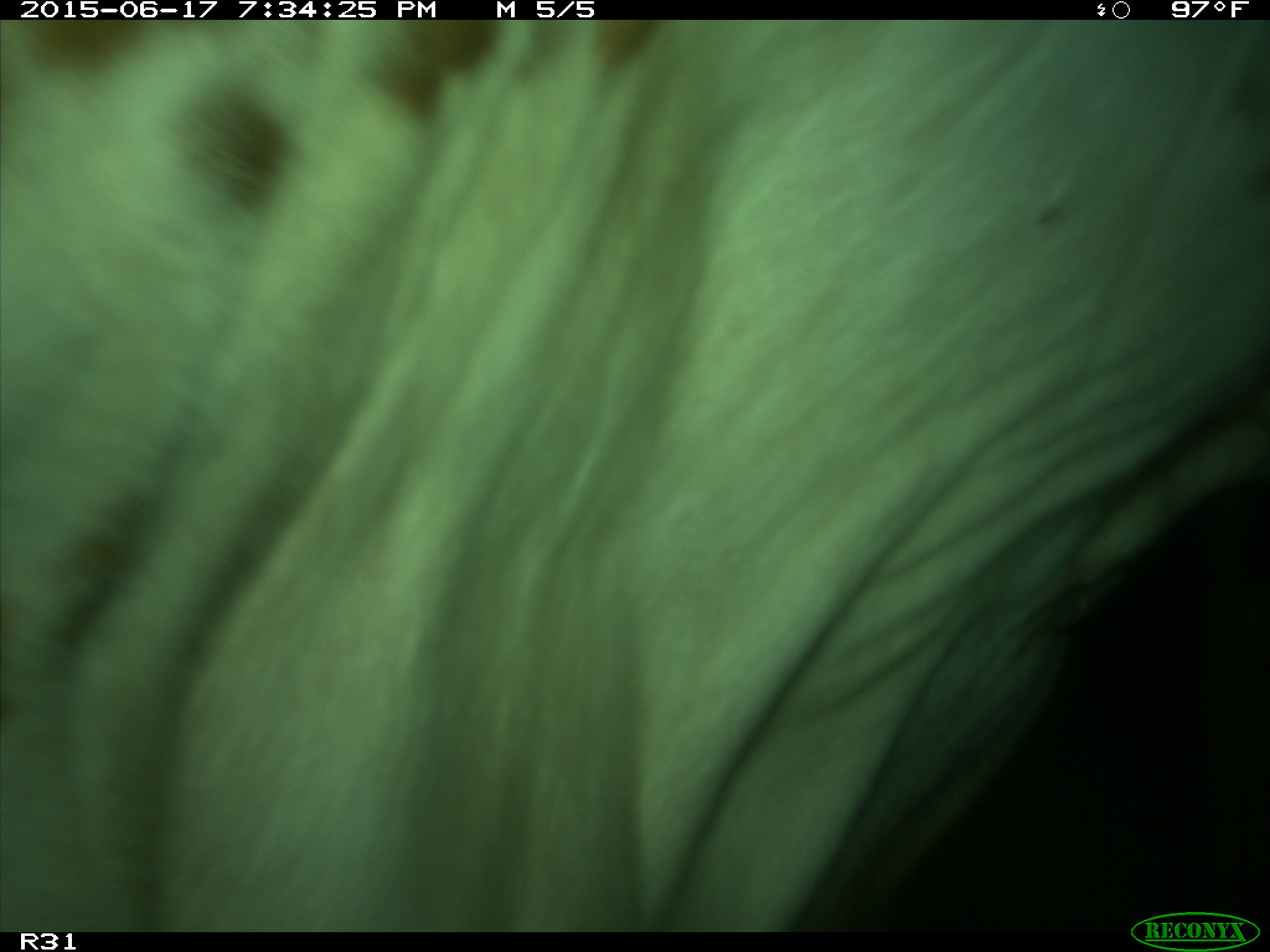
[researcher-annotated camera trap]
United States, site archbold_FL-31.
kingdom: Animalia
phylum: Chordata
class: Mammalia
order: Artiodactyla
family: Bovidae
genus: Bos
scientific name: Bos taurus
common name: domestic cow